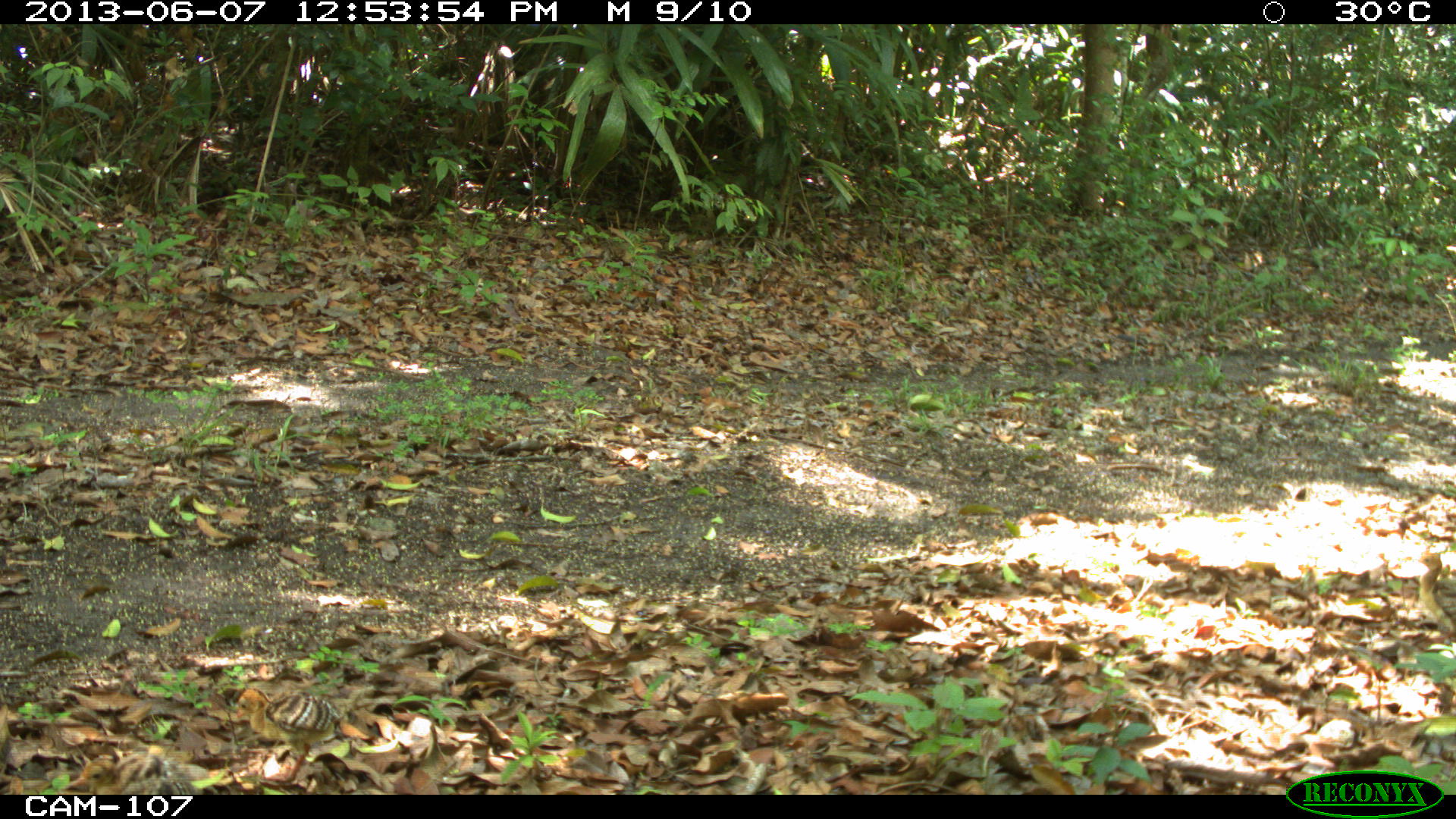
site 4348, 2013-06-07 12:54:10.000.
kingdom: Animalia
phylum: Chordata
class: Aves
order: Galliformes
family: Phasianidae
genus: Meleagris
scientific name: Meleagris ocellata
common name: ocellated turkey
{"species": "Meleagris ocellata (ocellated turkey)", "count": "1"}